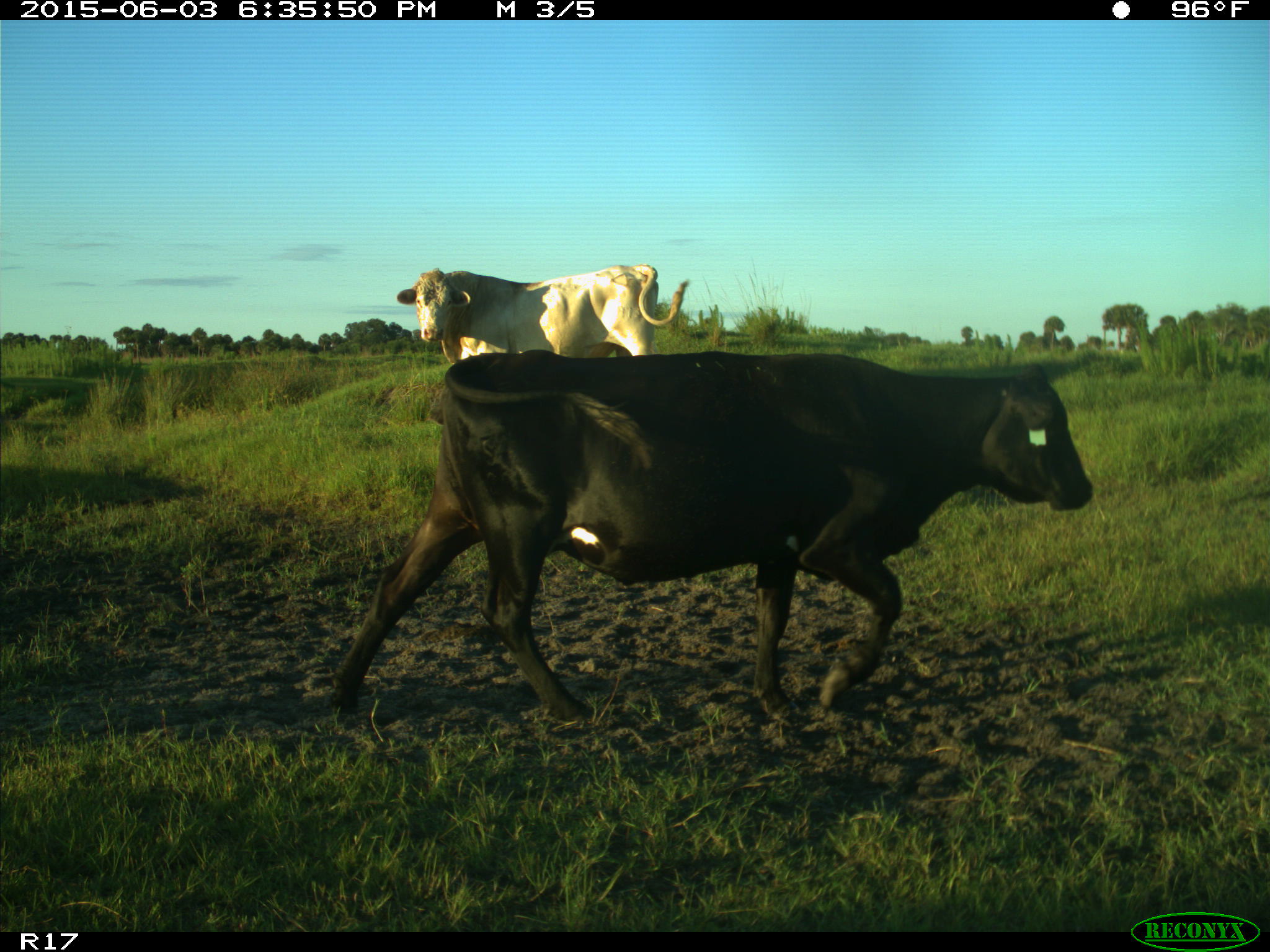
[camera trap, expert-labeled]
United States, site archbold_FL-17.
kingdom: Animalia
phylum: Chordata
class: Mammalia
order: Artiodactyla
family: Bovidae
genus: Bos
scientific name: Bos taurus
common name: domestic cow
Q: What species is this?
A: Bos taurus (domestic cow).